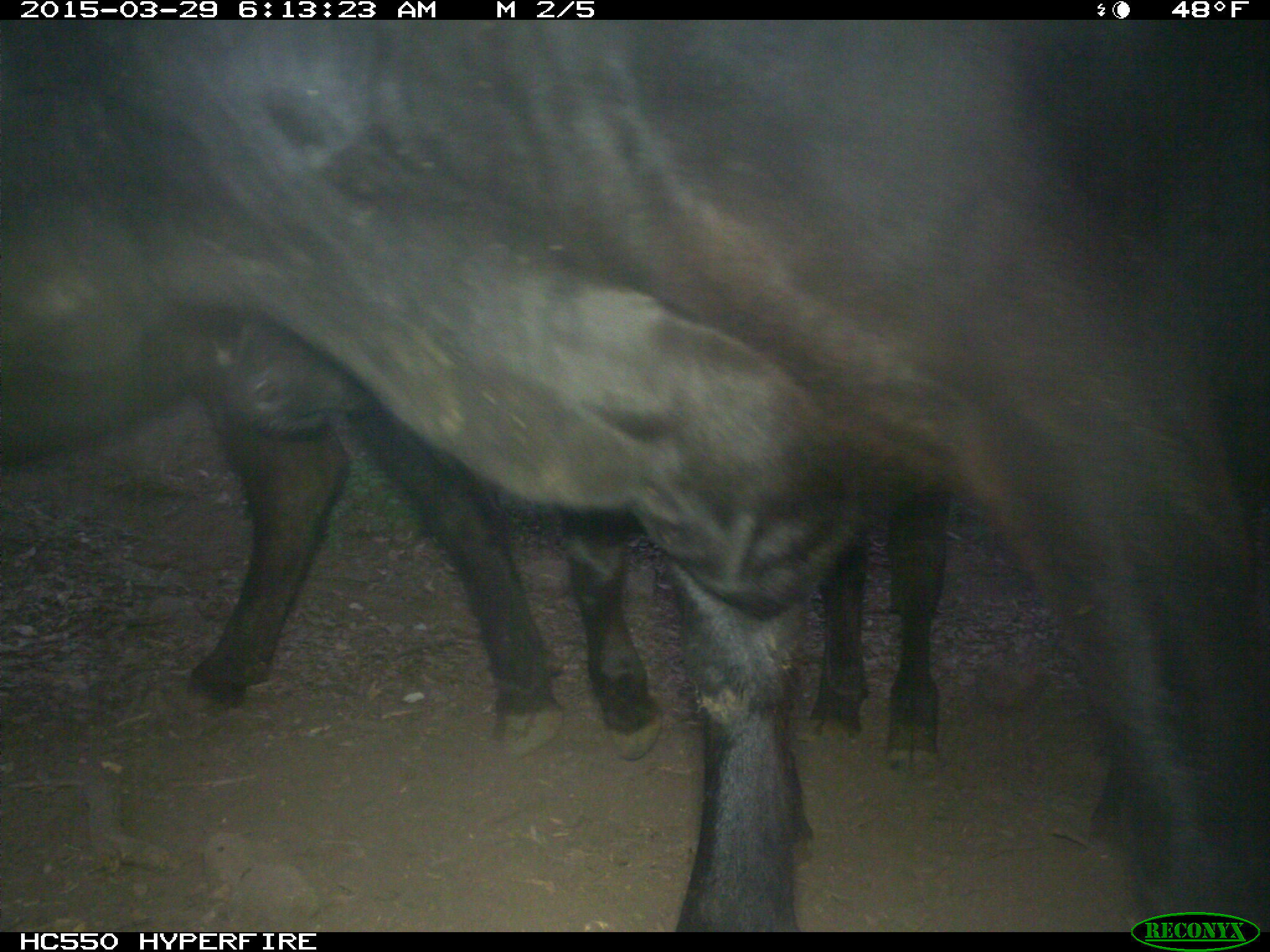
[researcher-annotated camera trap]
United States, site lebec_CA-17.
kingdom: Animalia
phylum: Chordata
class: Mammalia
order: Artiodactyla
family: Bovidae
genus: Bos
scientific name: Bos taurus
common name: domestic cow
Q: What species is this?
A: Bos taurus (domestic cow).